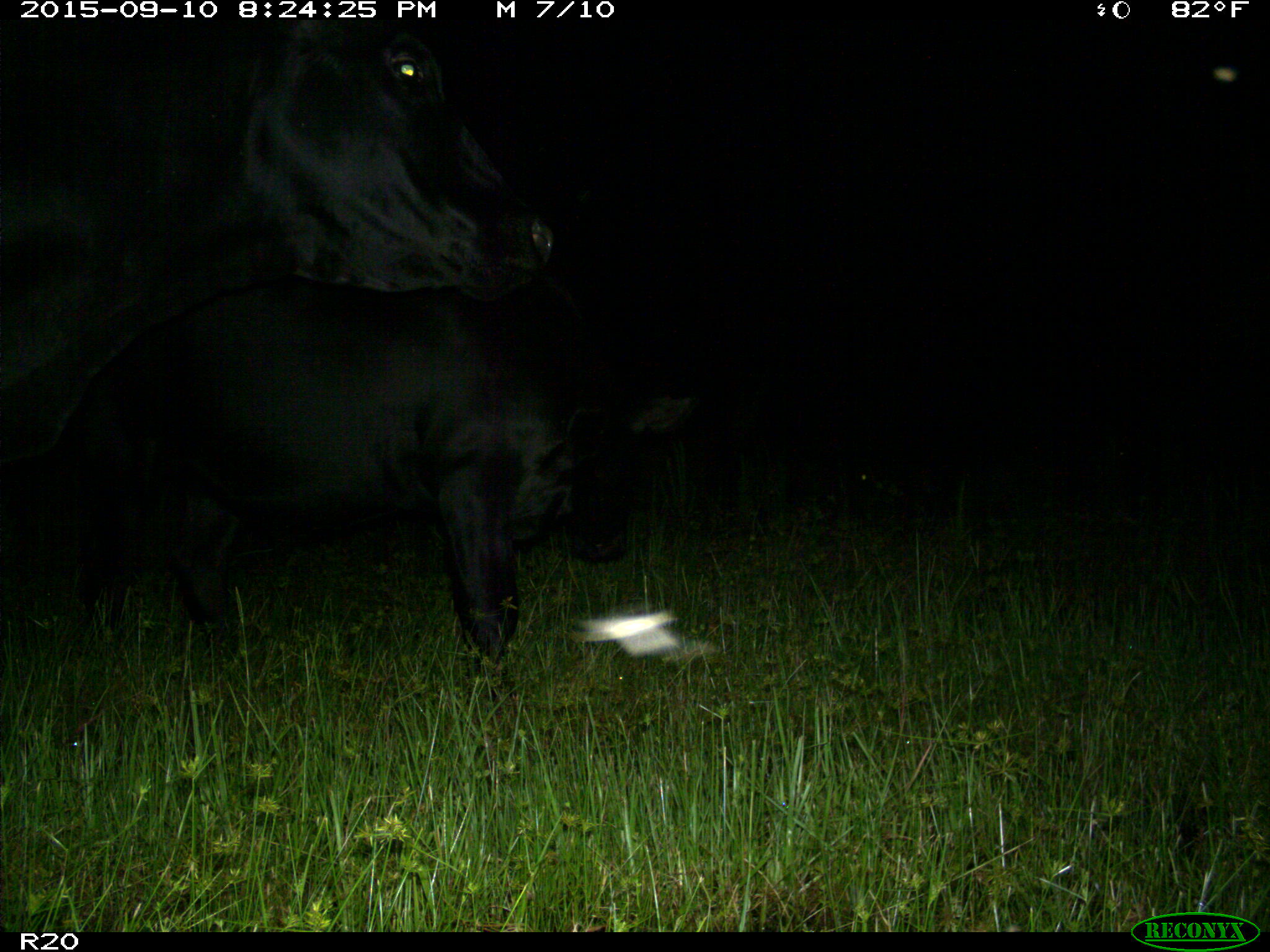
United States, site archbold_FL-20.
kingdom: Animalia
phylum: Chordata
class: Mammalia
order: Artiodactyla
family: Bovidae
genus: Bos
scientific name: Bos taurus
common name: domestic cow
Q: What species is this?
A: Bos taurus (domestic cow).